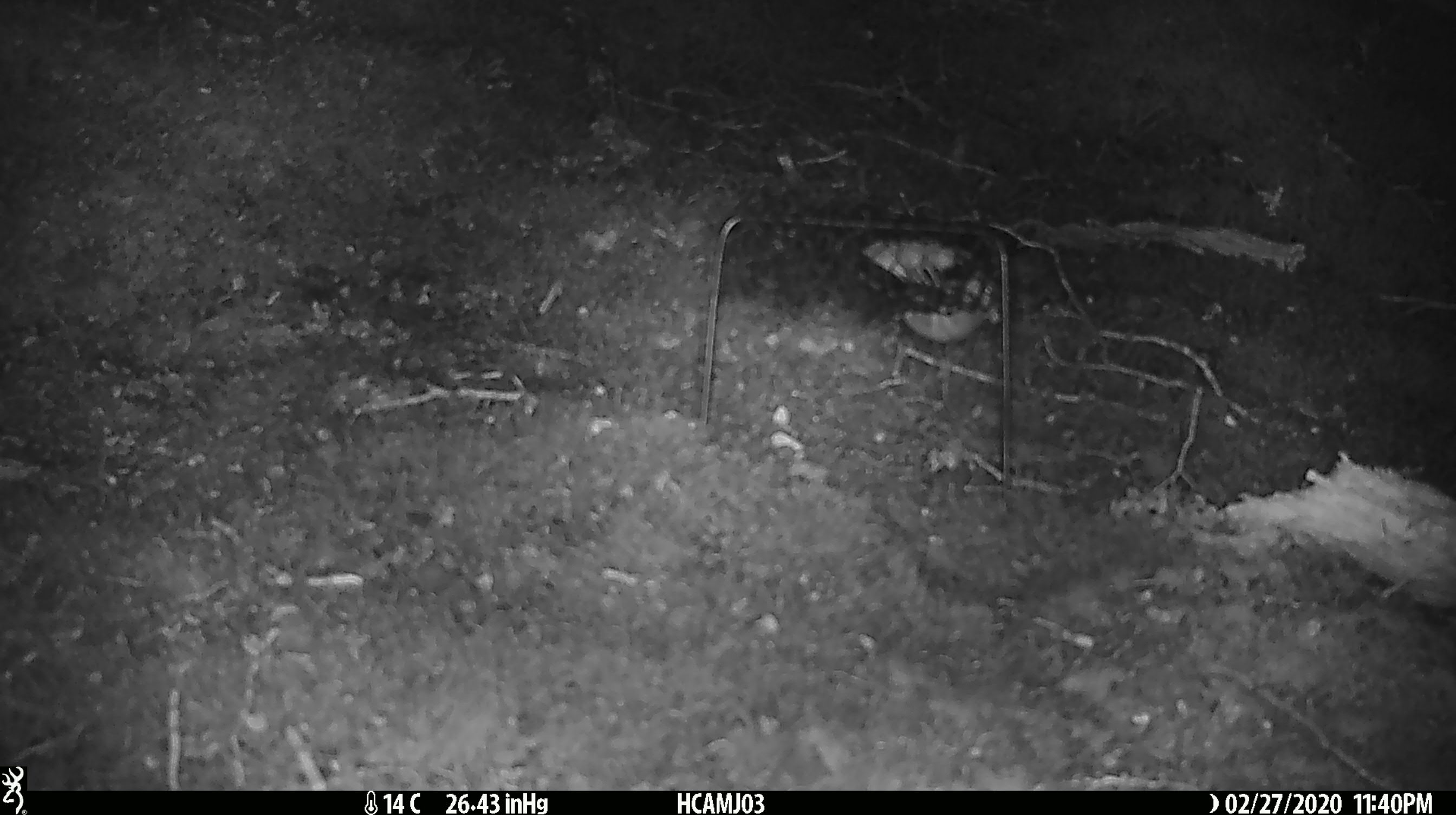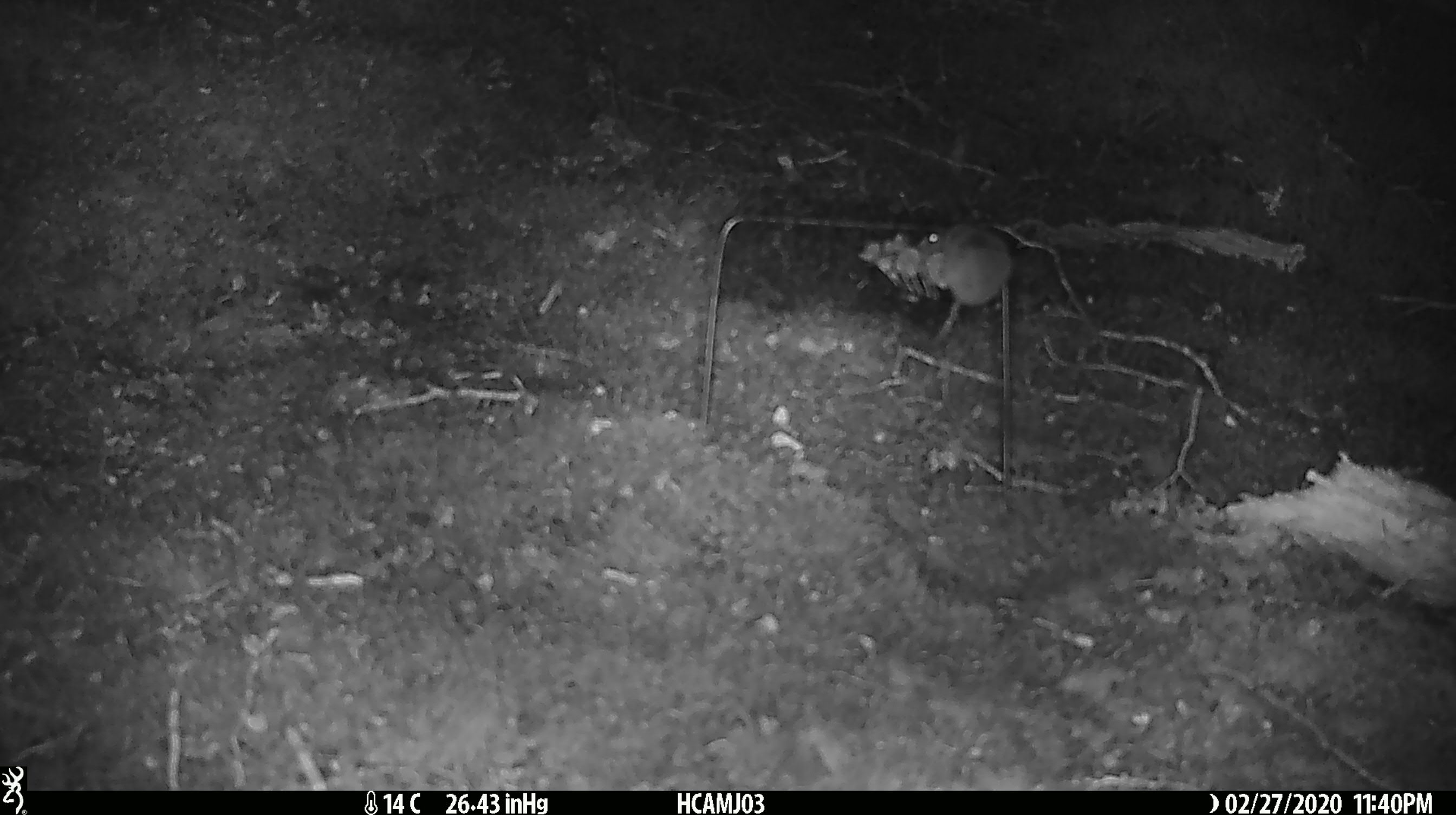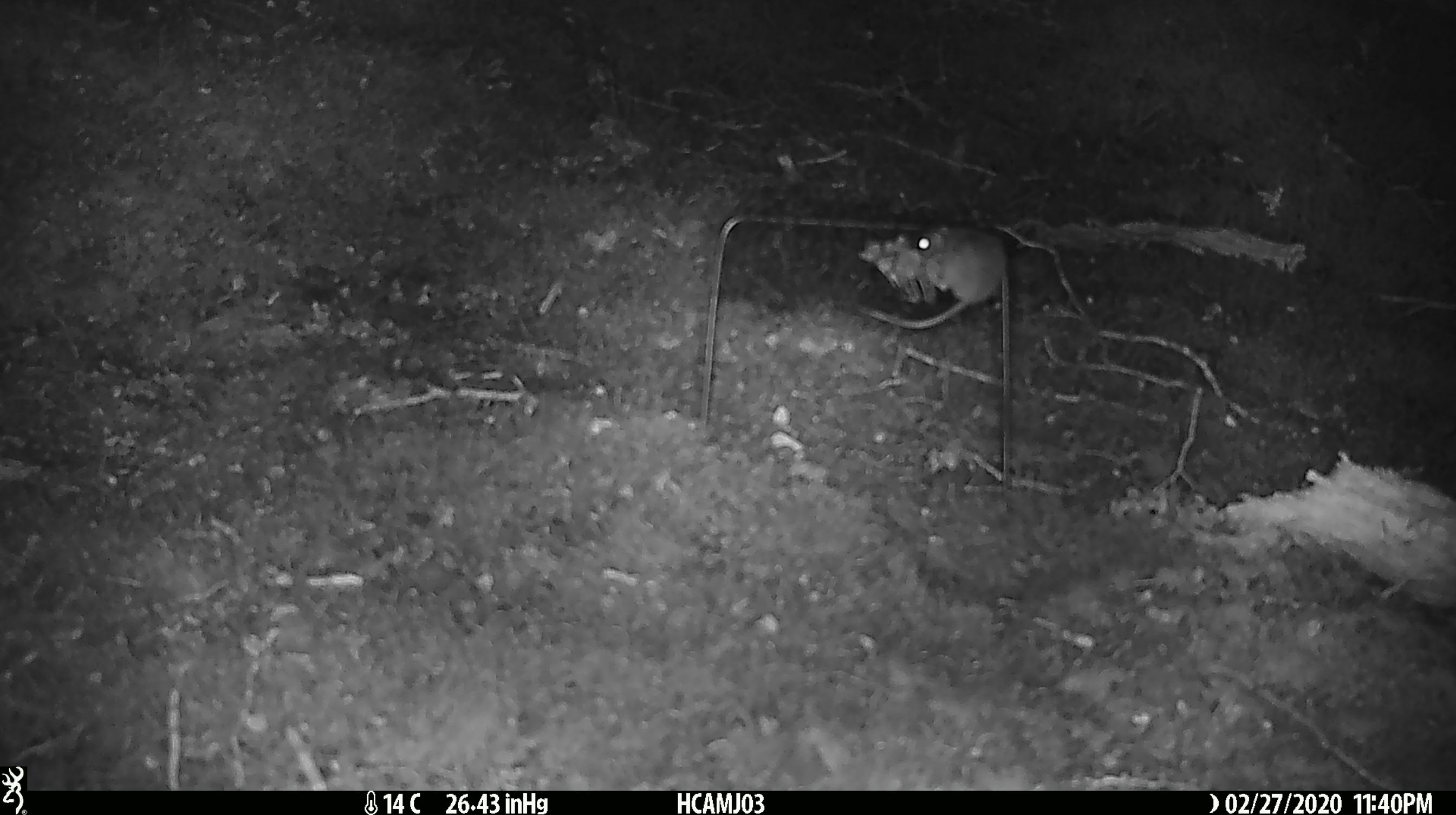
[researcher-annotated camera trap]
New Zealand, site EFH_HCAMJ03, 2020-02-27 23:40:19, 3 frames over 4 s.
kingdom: Animalia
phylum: Chordata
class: Mammalia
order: Rodentia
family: Muridae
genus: Mus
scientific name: Mus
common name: mouse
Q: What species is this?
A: Mouse (Mus).